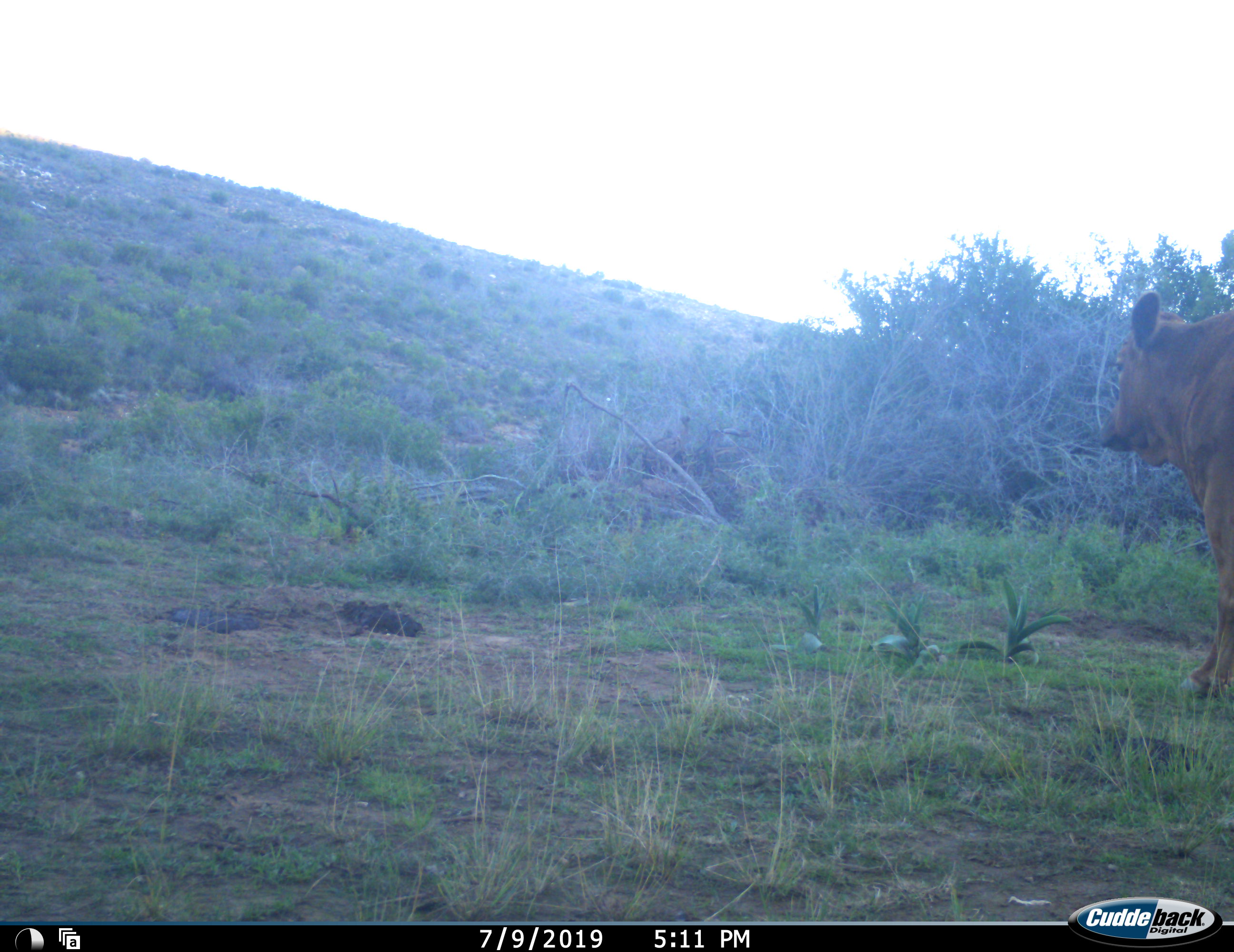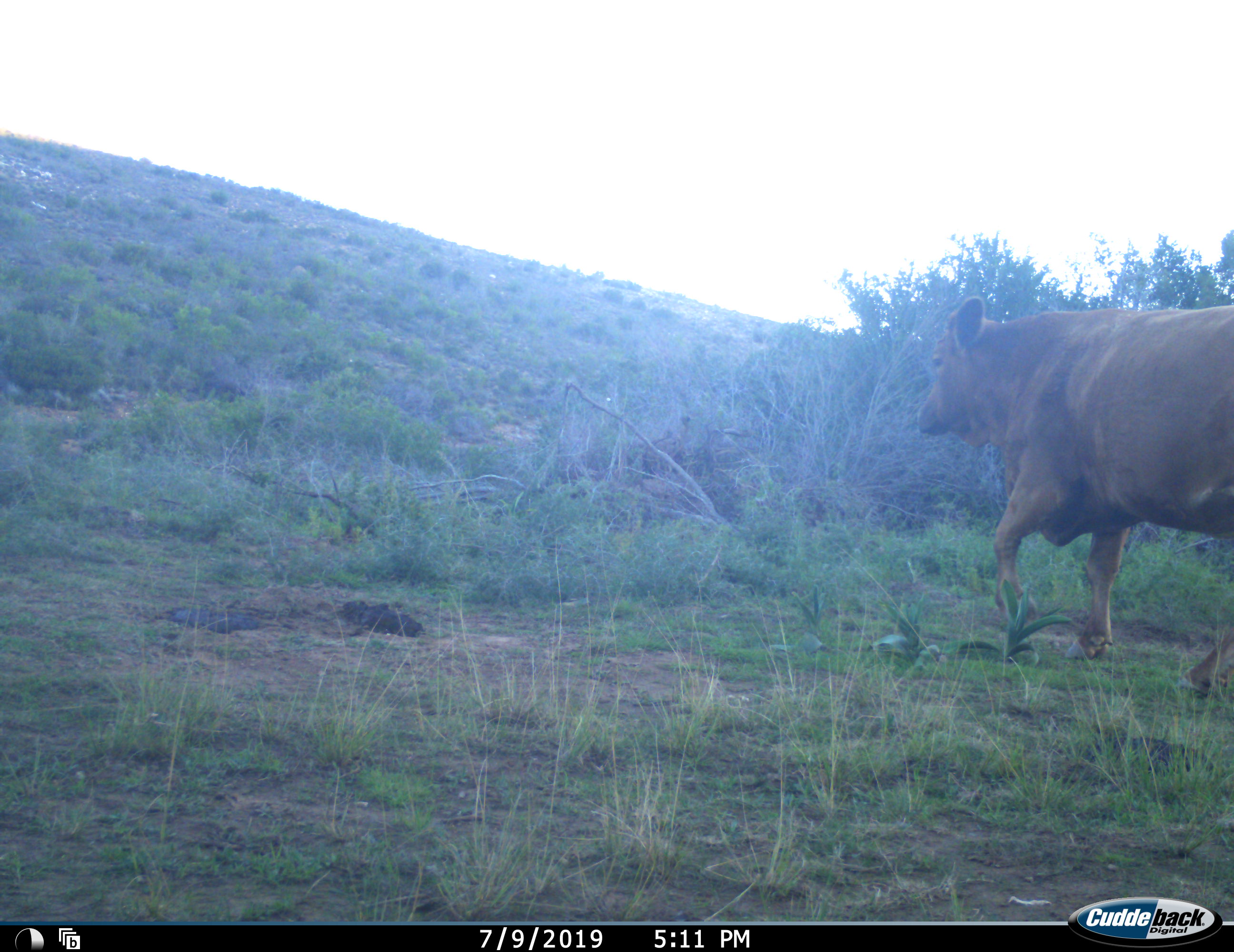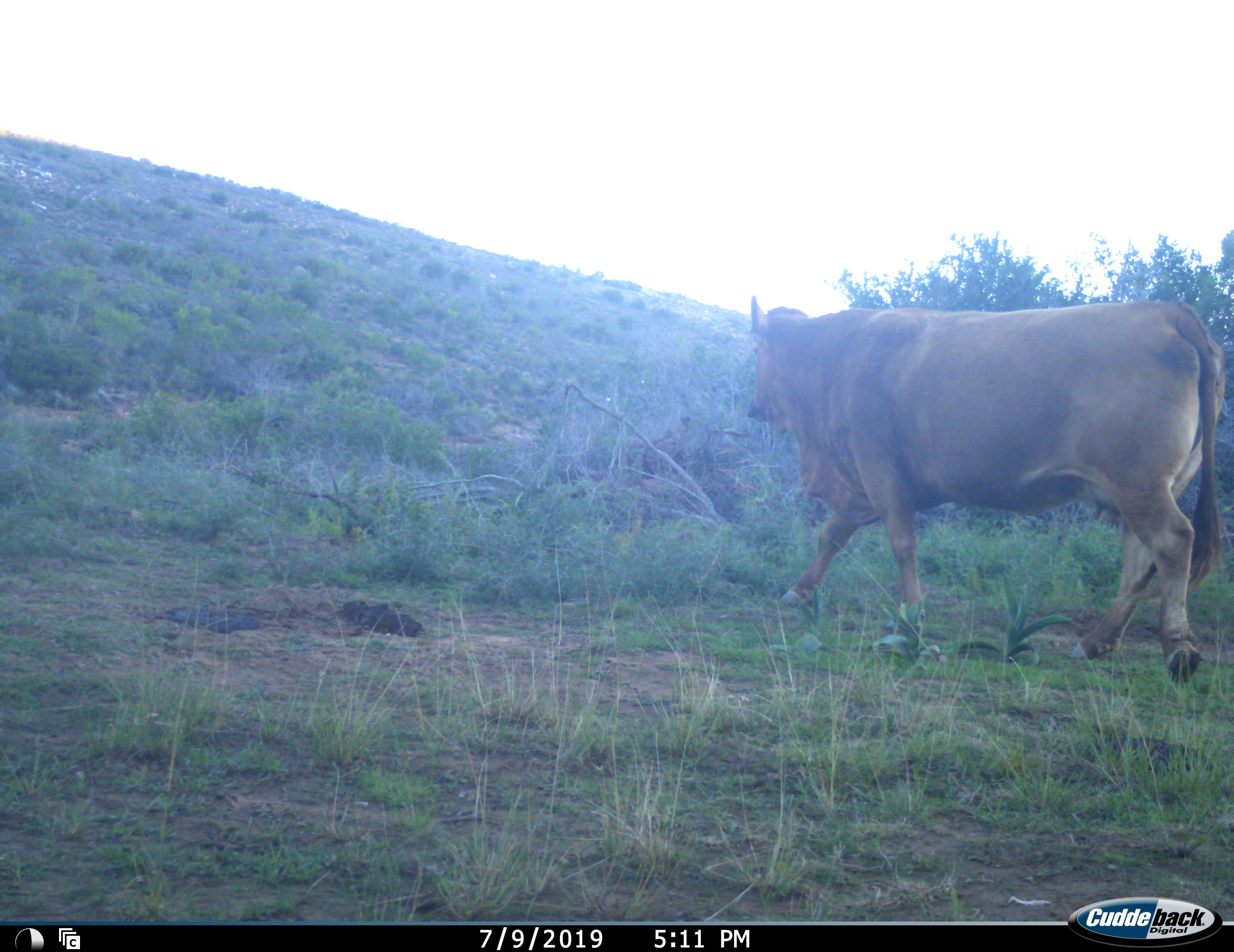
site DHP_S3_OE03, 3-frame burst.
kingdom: Animalia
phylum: Chordata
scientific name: Vertebrata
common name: domestic animal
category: domesticanimal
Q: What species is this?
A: Domesticanimal (domestic animal) (Vertebrata).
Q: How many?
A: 1.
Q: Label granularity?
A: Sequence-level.